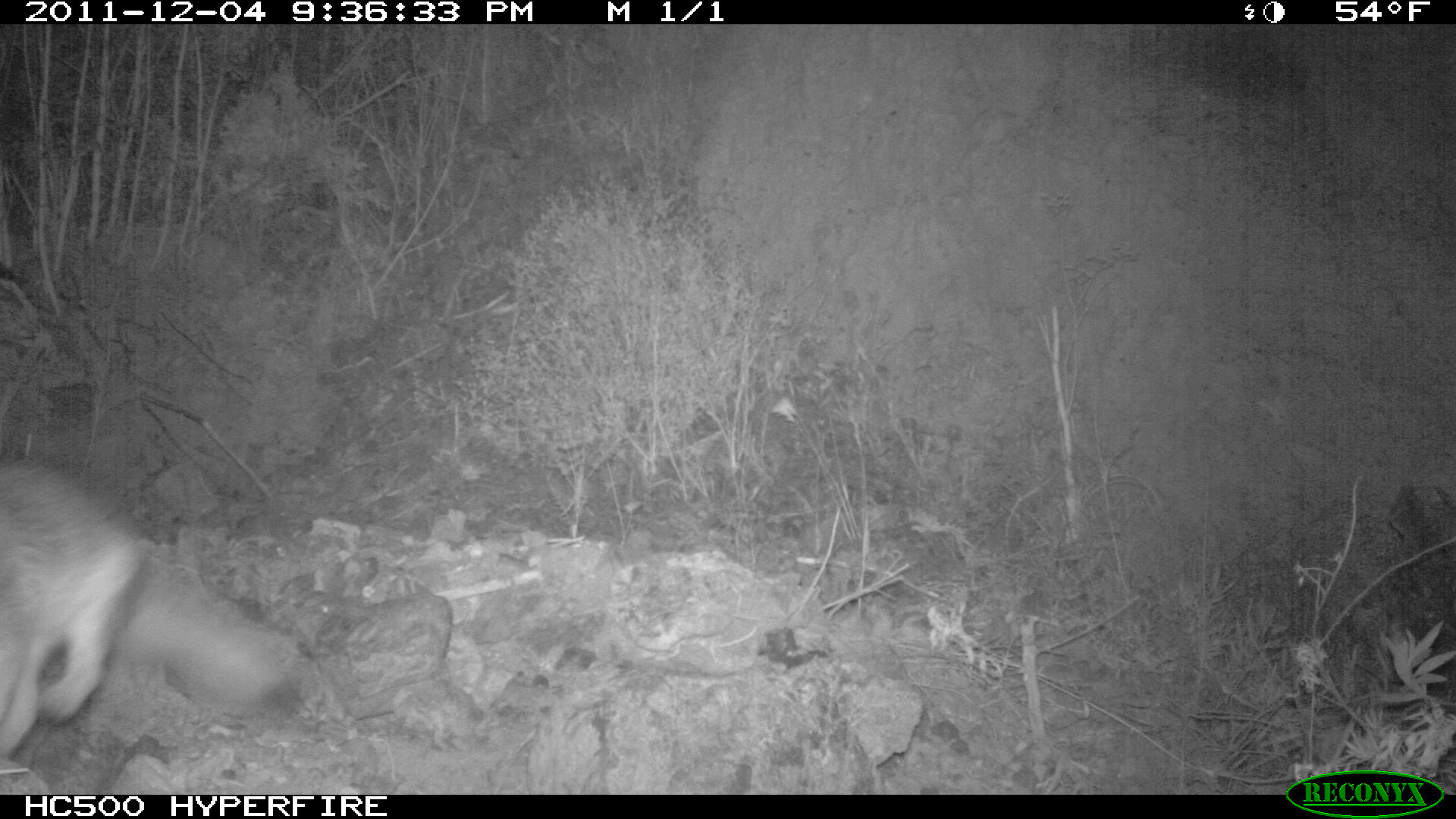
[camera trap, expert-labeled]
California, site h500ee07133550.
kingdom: Animalia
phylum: Chordata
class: Mammalia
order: Carnivora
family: Canidae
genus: Urocyon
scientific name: Urocyon littoralis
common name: island fox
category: fox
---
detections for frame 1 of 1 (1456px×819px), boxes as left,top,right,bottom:
fox: 0,457,308,777